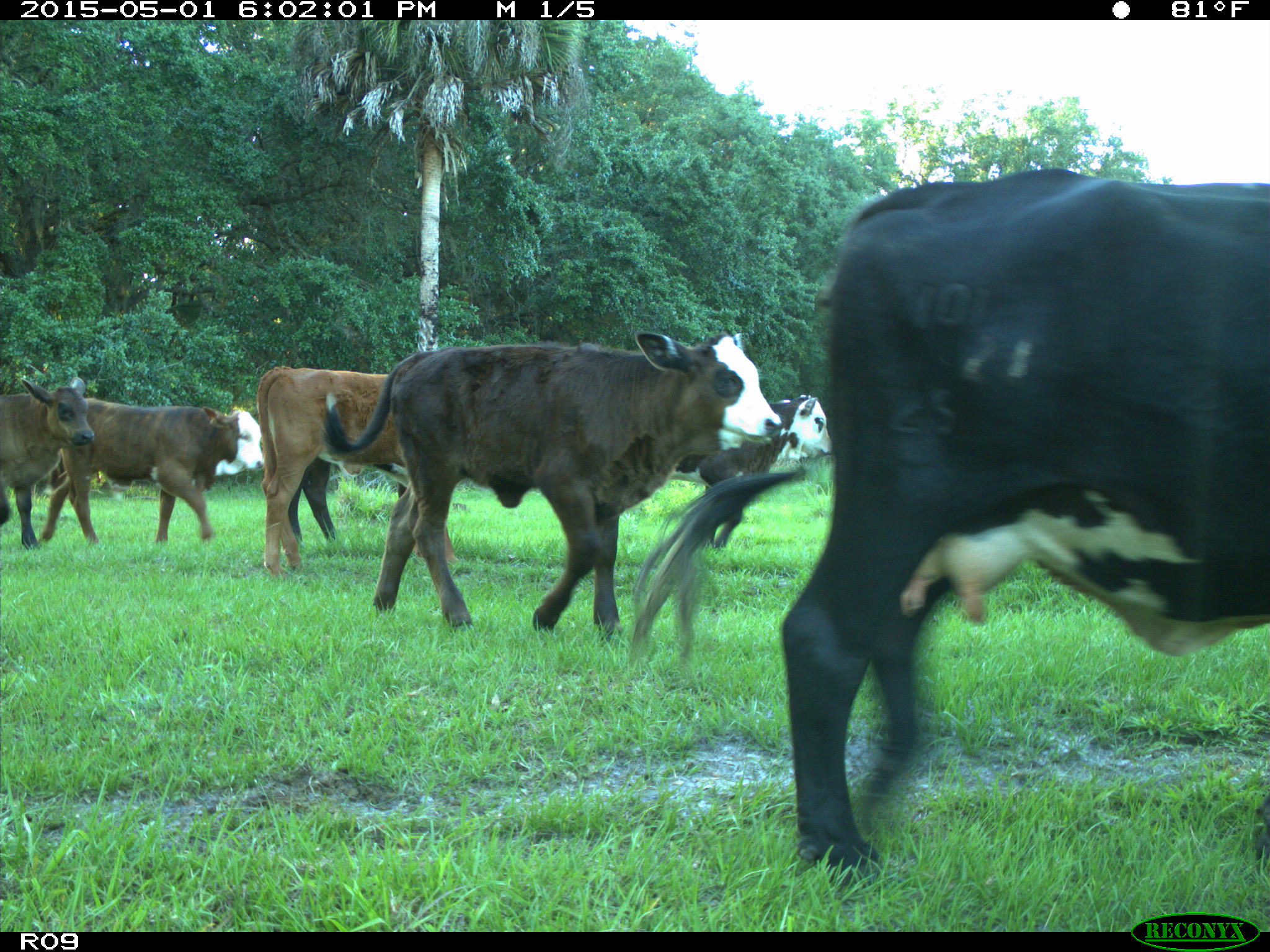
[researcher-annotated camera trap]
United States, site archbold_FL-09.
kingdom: Animalia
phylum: Chordata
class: Mammalia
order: Artiodactyla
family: Bovidae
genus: Bos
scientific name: Bos taurus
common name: domestic cow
Bos taurus (domestic cow).